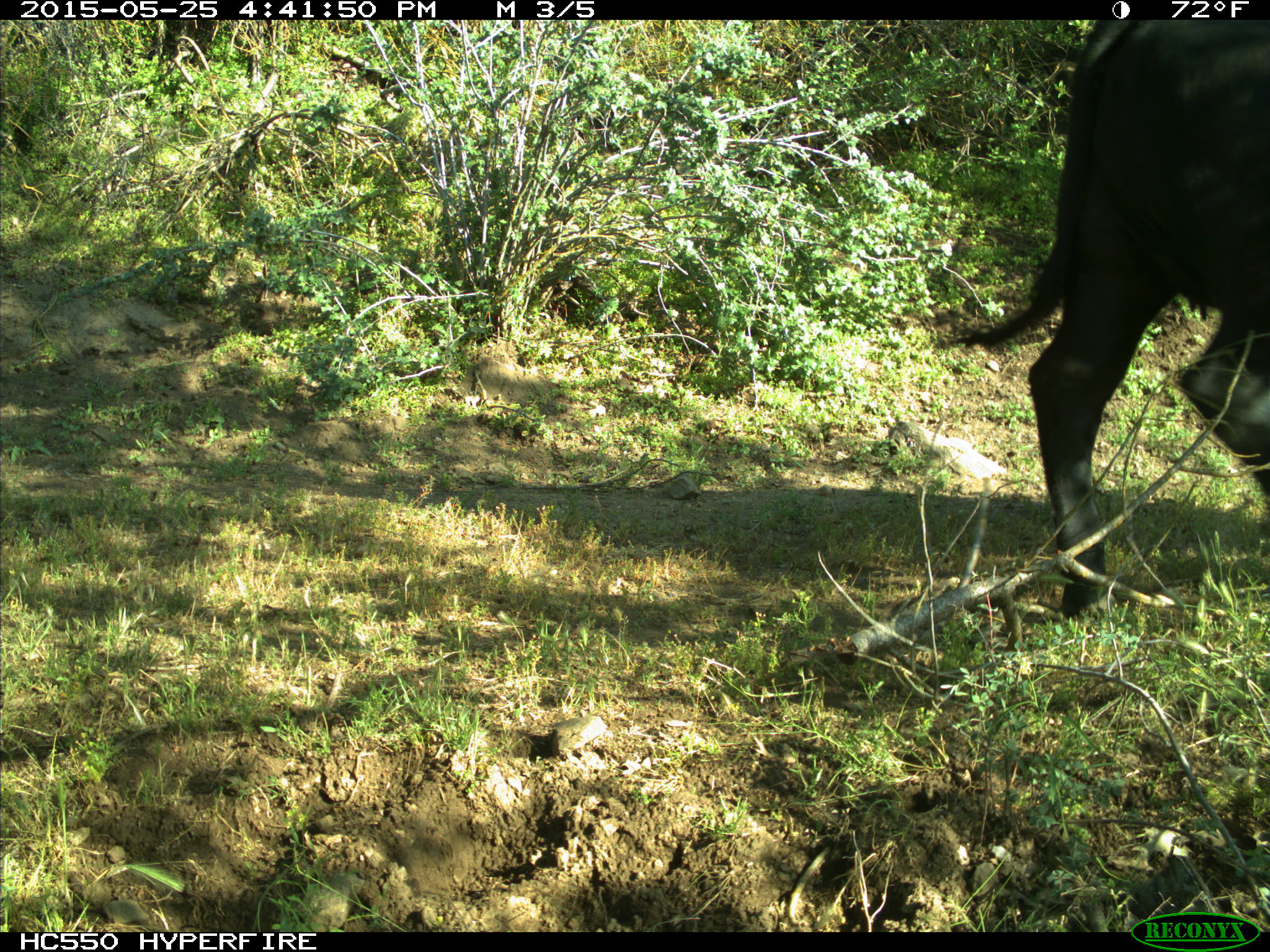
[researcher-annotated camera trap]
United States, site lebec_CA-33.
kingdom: Animalia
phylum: Chordata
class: Mammalia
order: Artiodactyla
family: Bovidae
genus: Bos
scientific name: Bos taurus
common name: domestic cow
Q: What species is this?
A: Bos taurus (domestic cow).